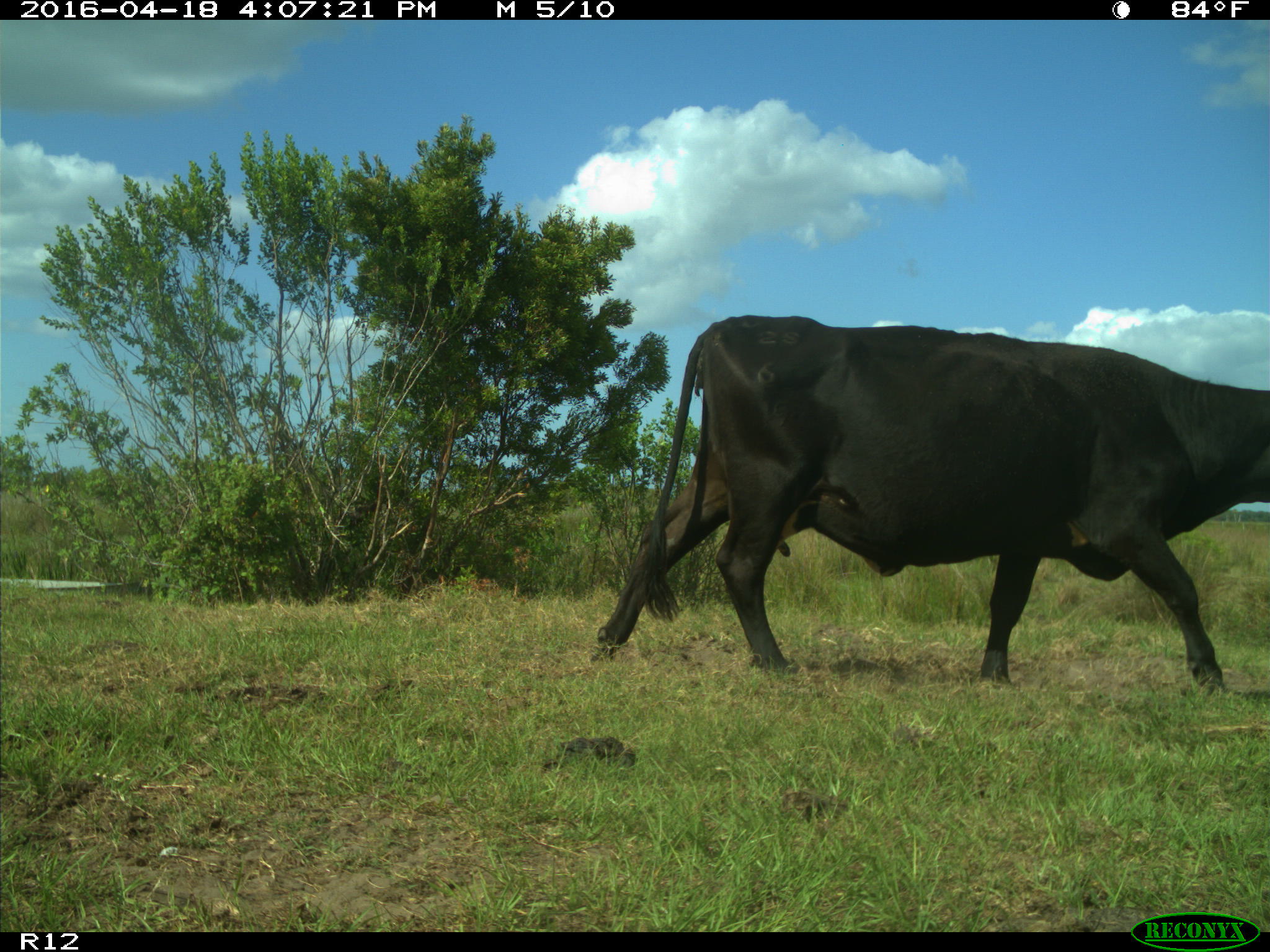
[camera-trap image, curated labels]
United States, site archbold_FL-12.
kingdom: Animalia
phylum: Chordata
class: Mammalia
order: Artiodactyla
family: Bovidae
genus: Bos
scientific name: Bos taurus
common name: domestic cow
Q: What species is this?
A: Bos taurus (domestic cow).